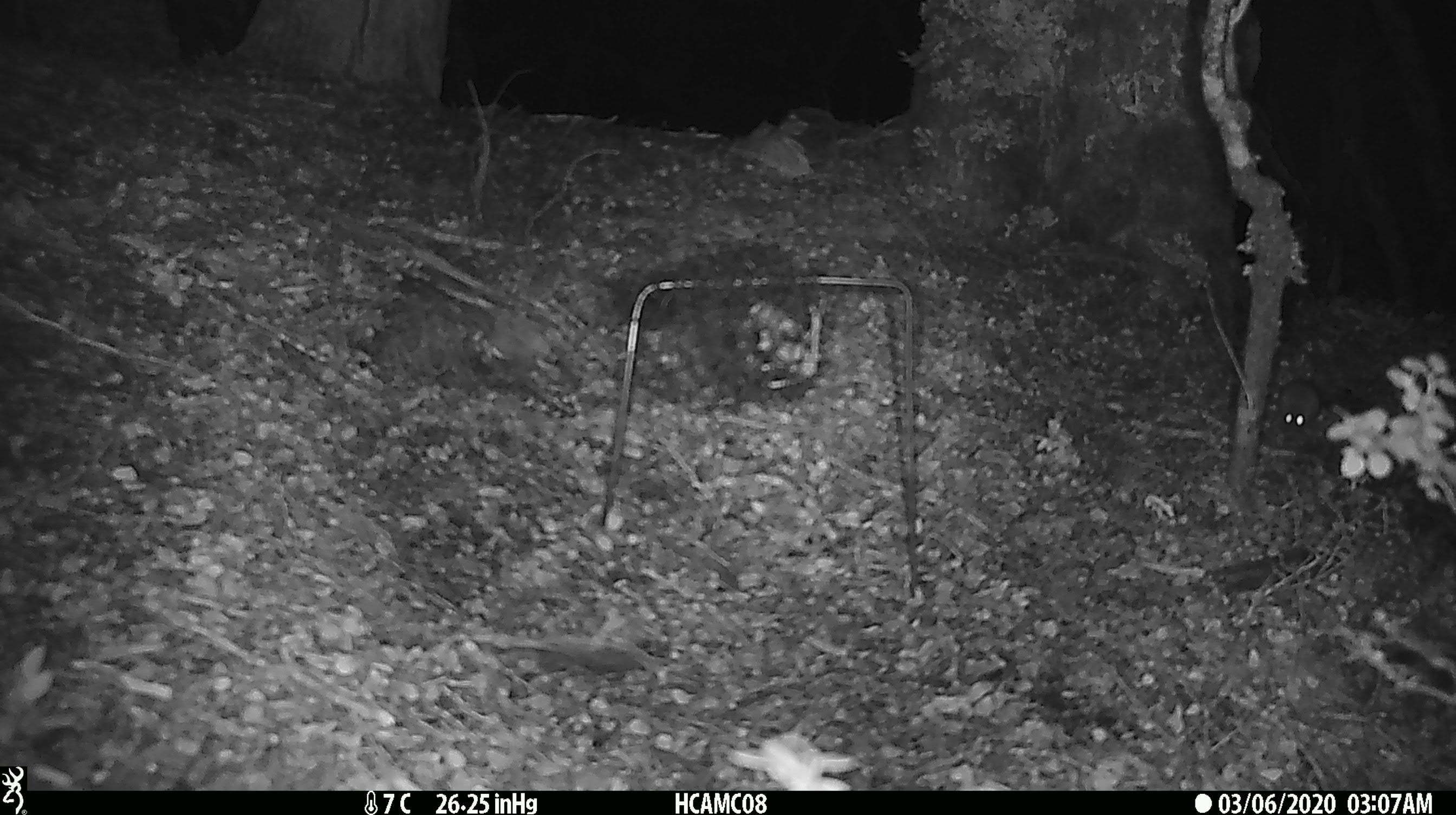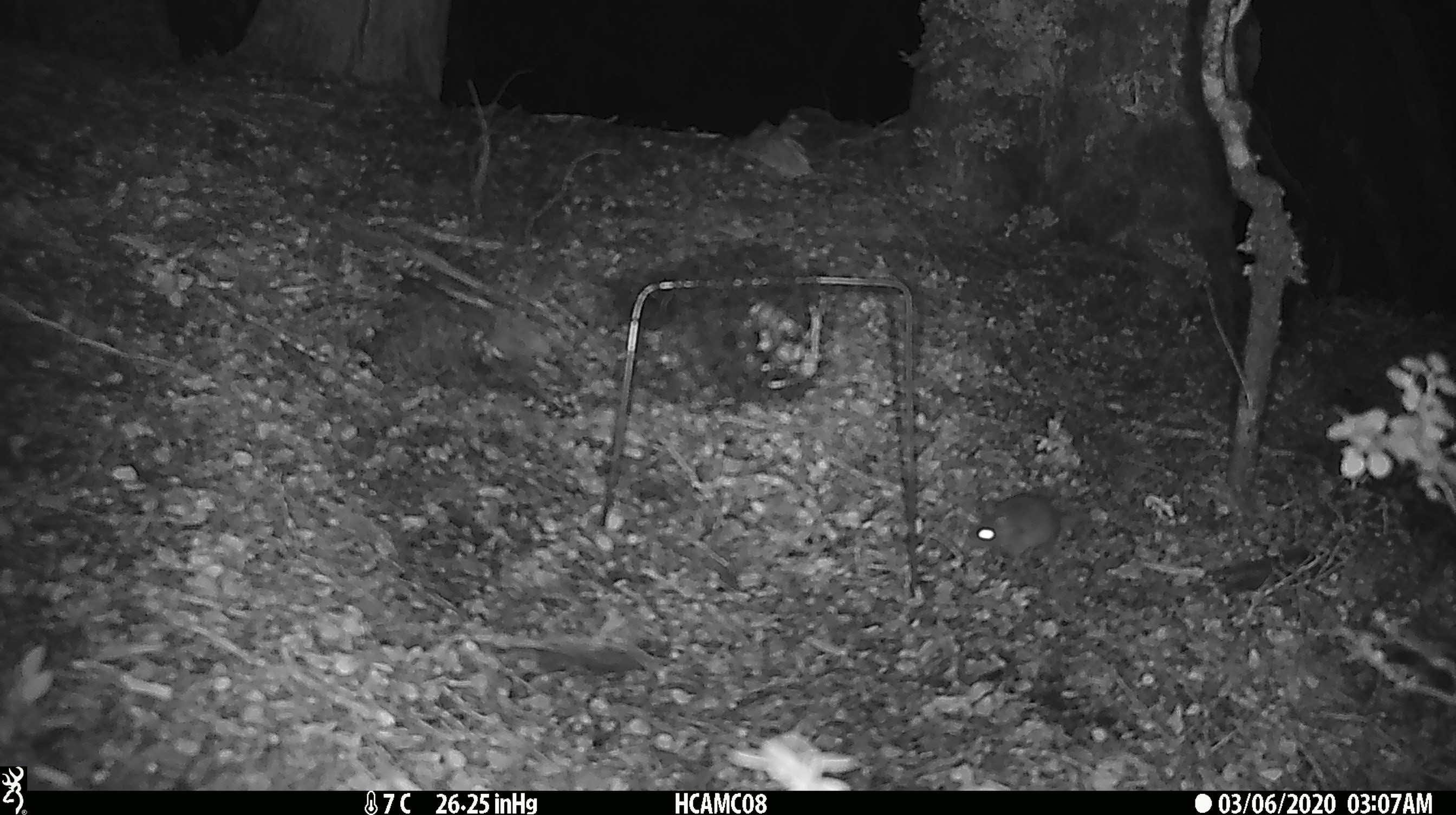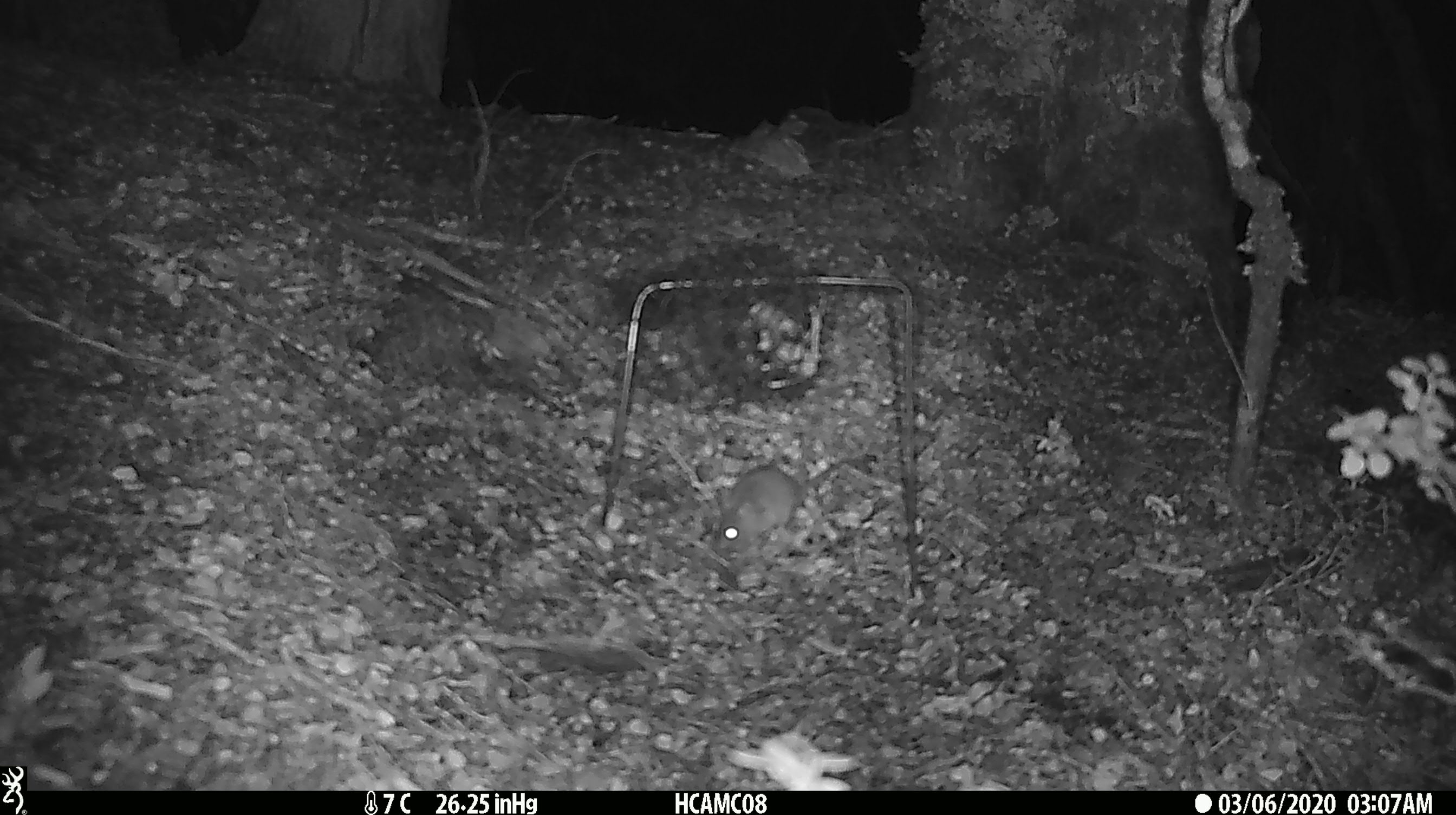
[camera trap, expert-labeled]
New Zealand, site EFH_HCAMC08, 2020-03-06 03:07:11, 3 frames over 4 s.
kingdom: Animalia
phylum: Chordata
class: Mammalia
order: Rodentia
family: Muridae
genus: Mus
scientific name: Mus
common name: mouse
Mouse (Mus).